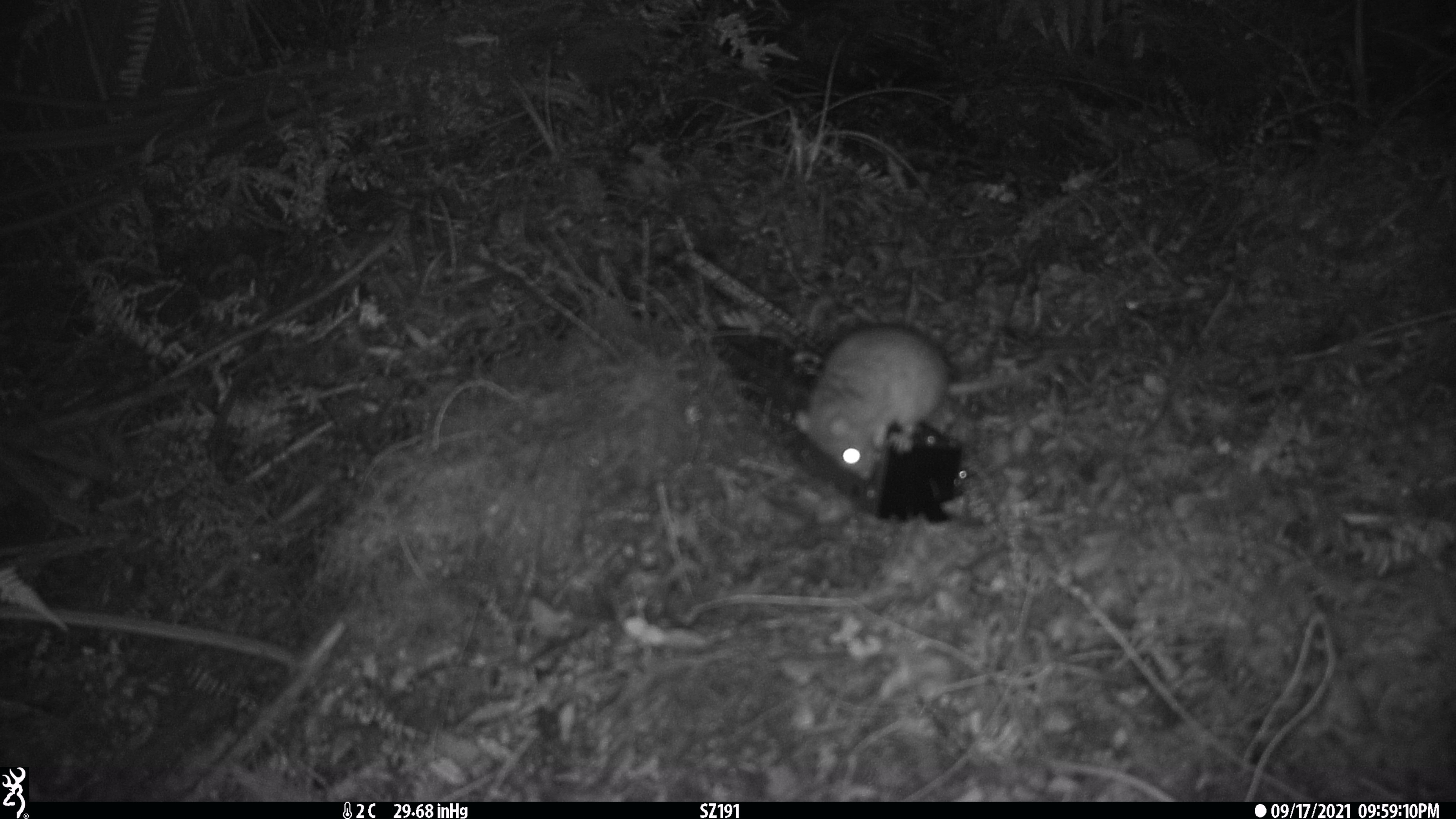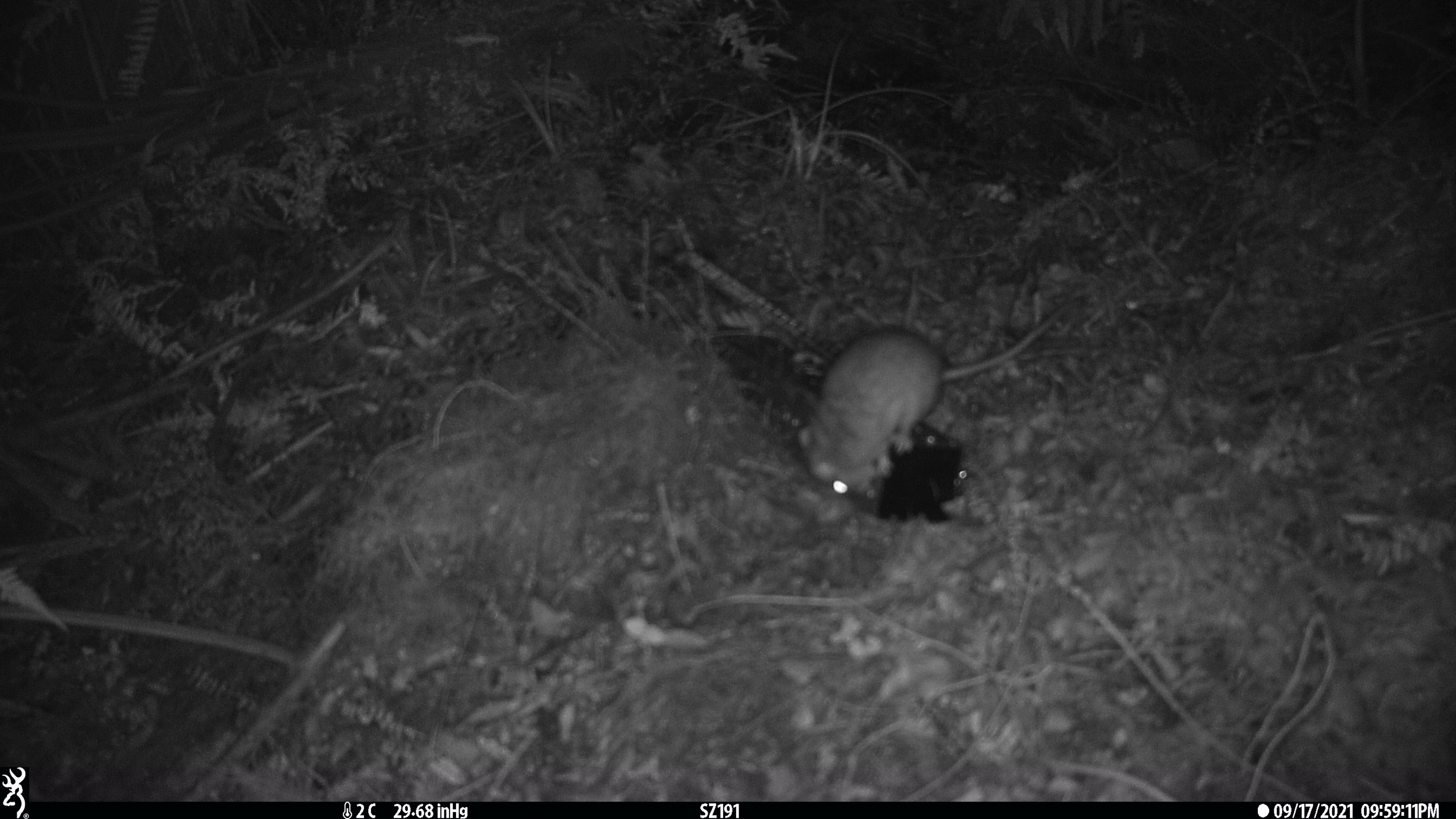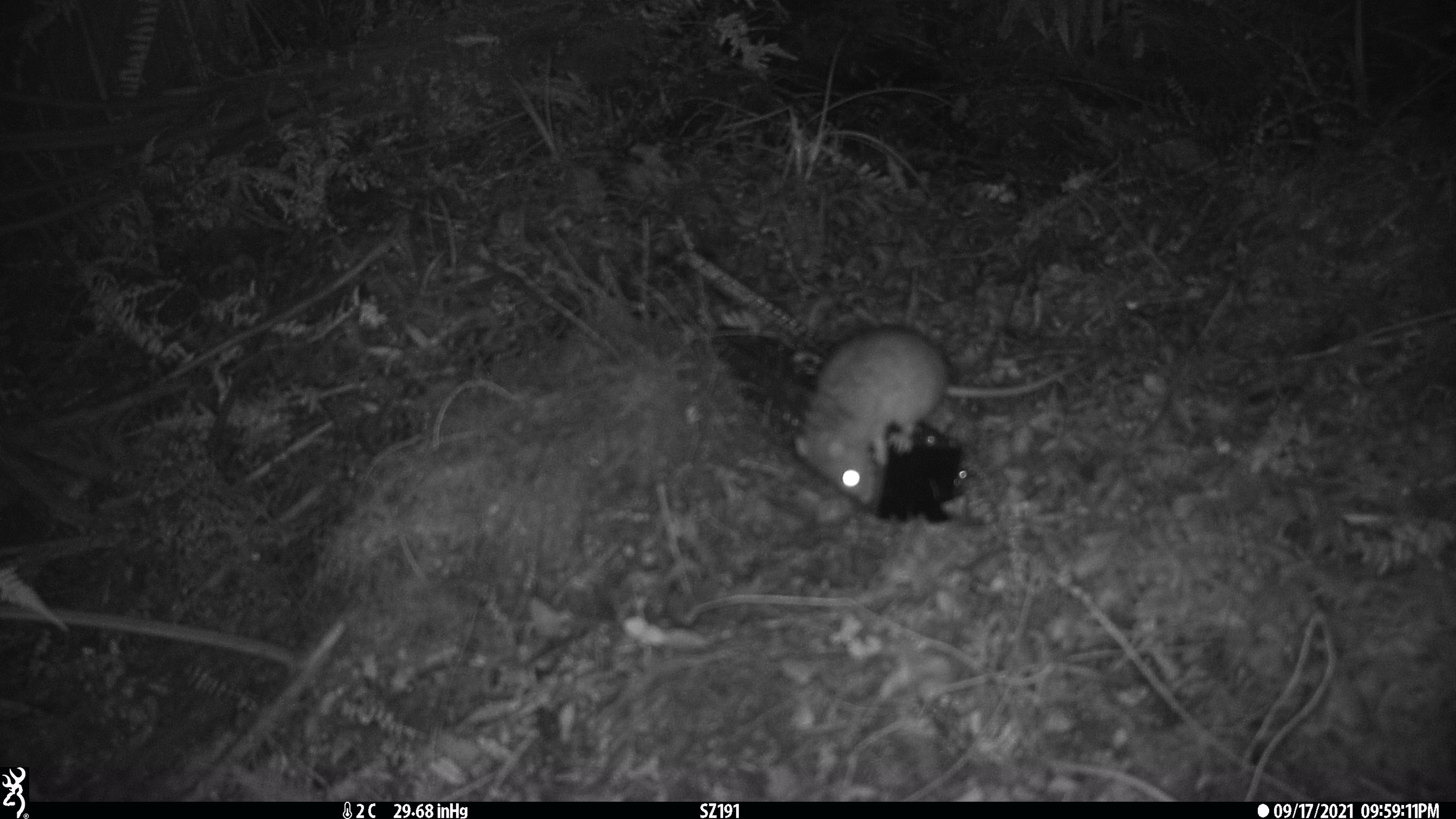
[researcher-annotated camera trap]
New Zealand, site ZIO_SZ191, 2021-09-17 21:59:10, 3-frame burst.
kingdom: Animalia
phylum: Chordata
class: Mammalia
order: Rodentia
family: Muridae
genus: Rattus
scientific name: Rattus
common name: rat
Rat (Rattus).